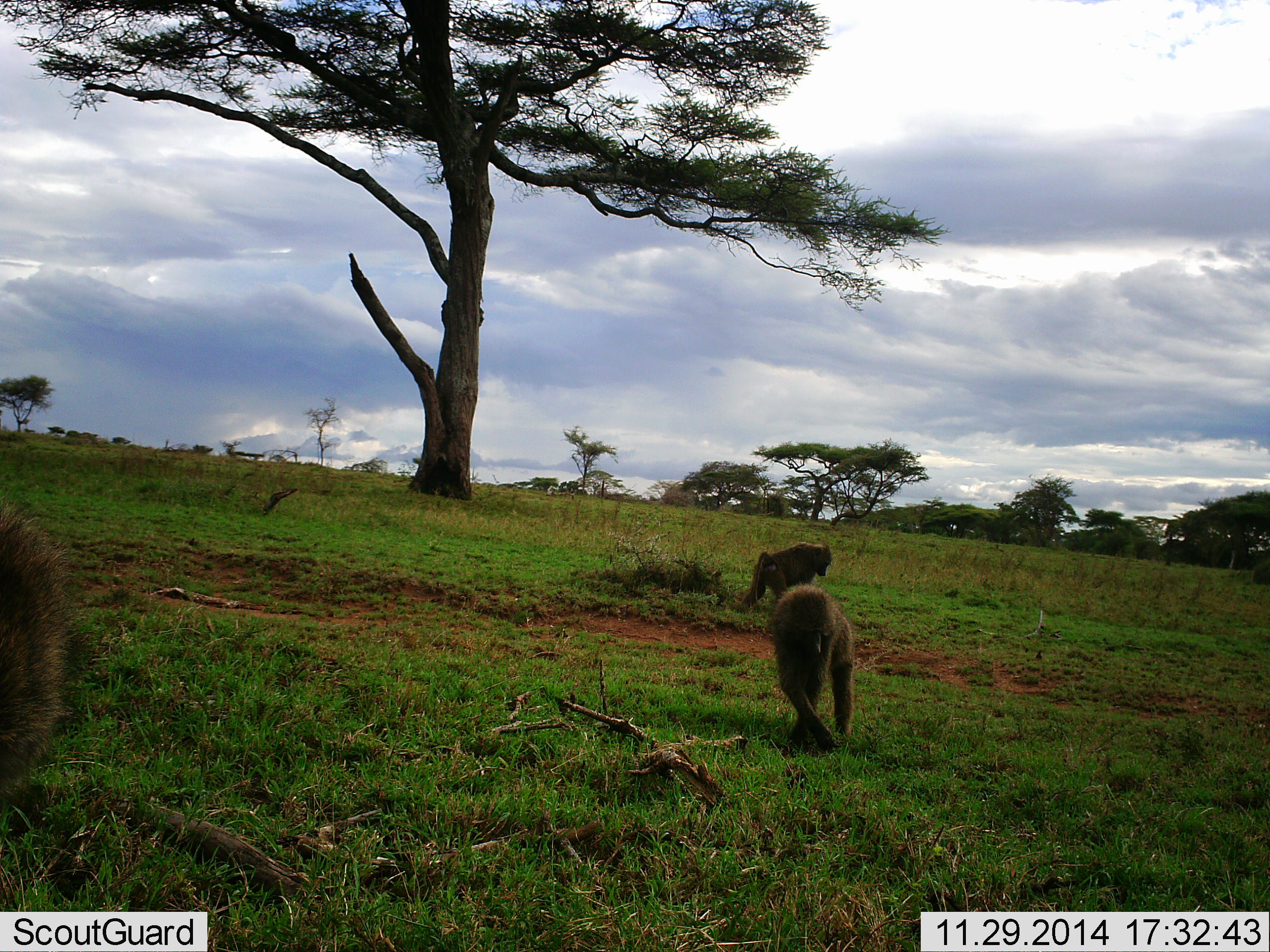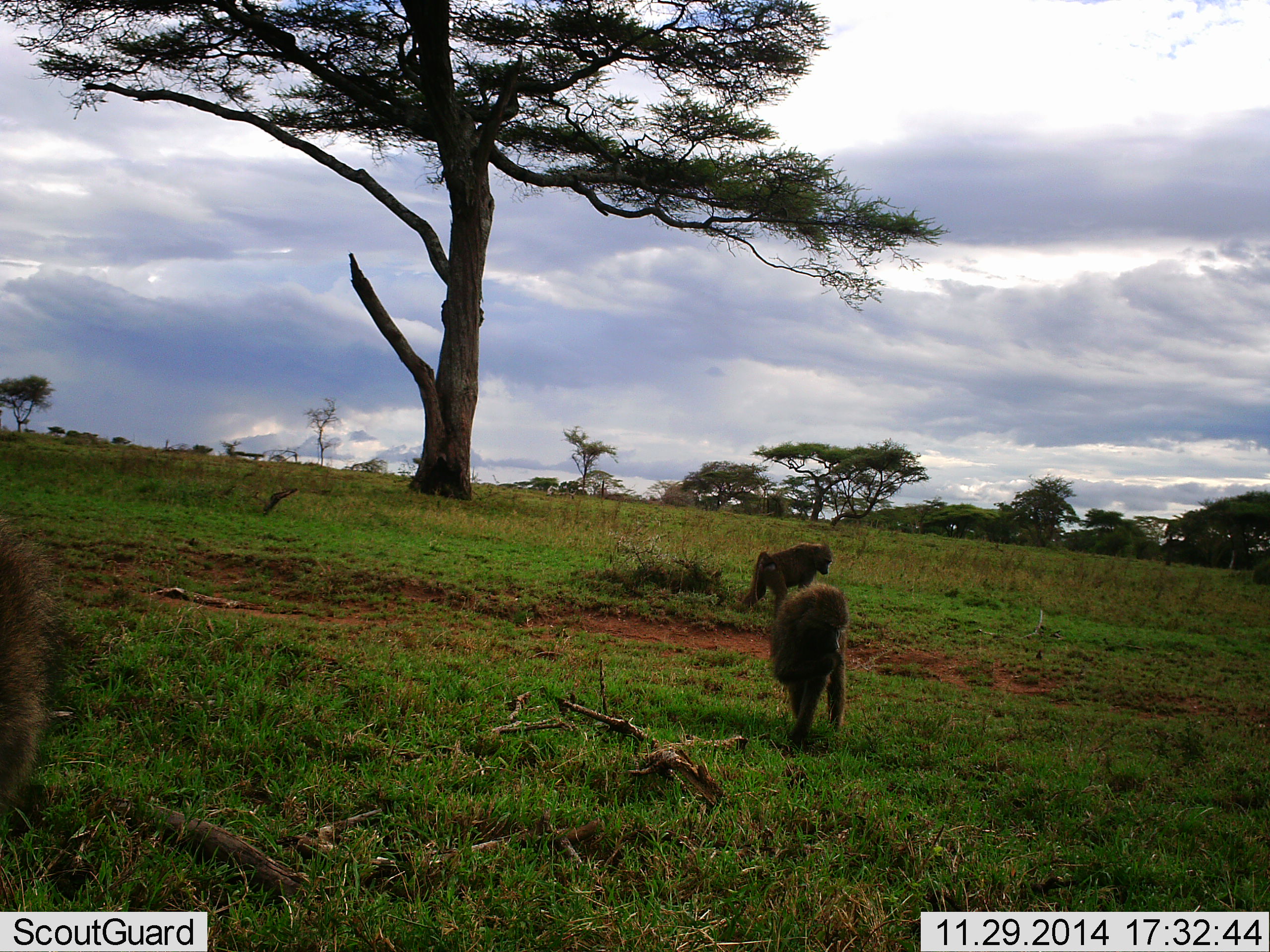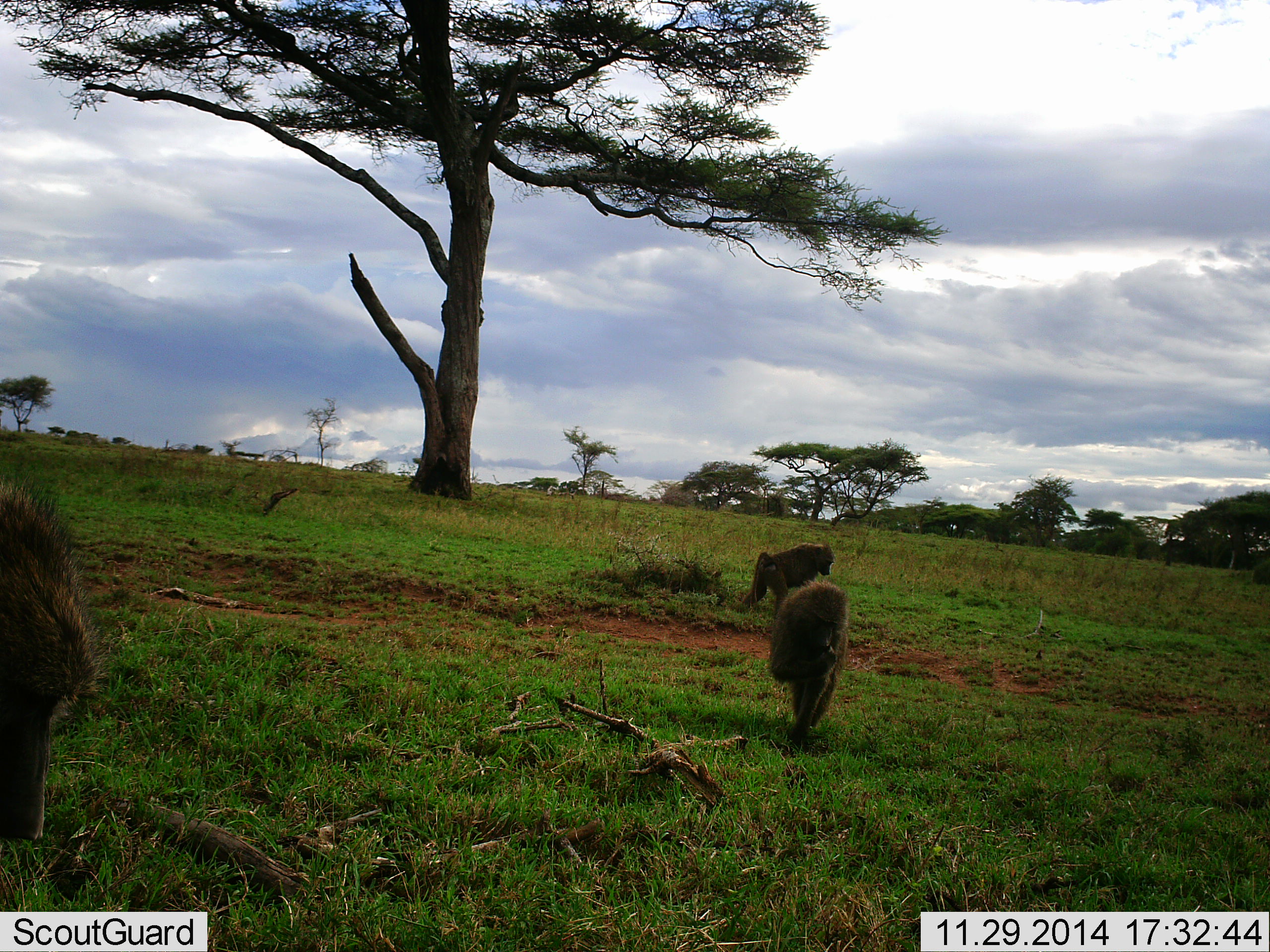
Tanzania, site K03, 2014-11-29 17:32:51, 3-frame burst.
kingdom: Animalia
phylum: Chordata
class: Mammalia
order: Primates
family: Cercopithecidae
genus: Papio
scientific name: Papio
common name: baboon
Baboon (Papio), count 3. Behavior (volunteer vote fractions): standing 50%, resting 0%, moving 20%, interacting 0%. Young present (vote fraction): 0%. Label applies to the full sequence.